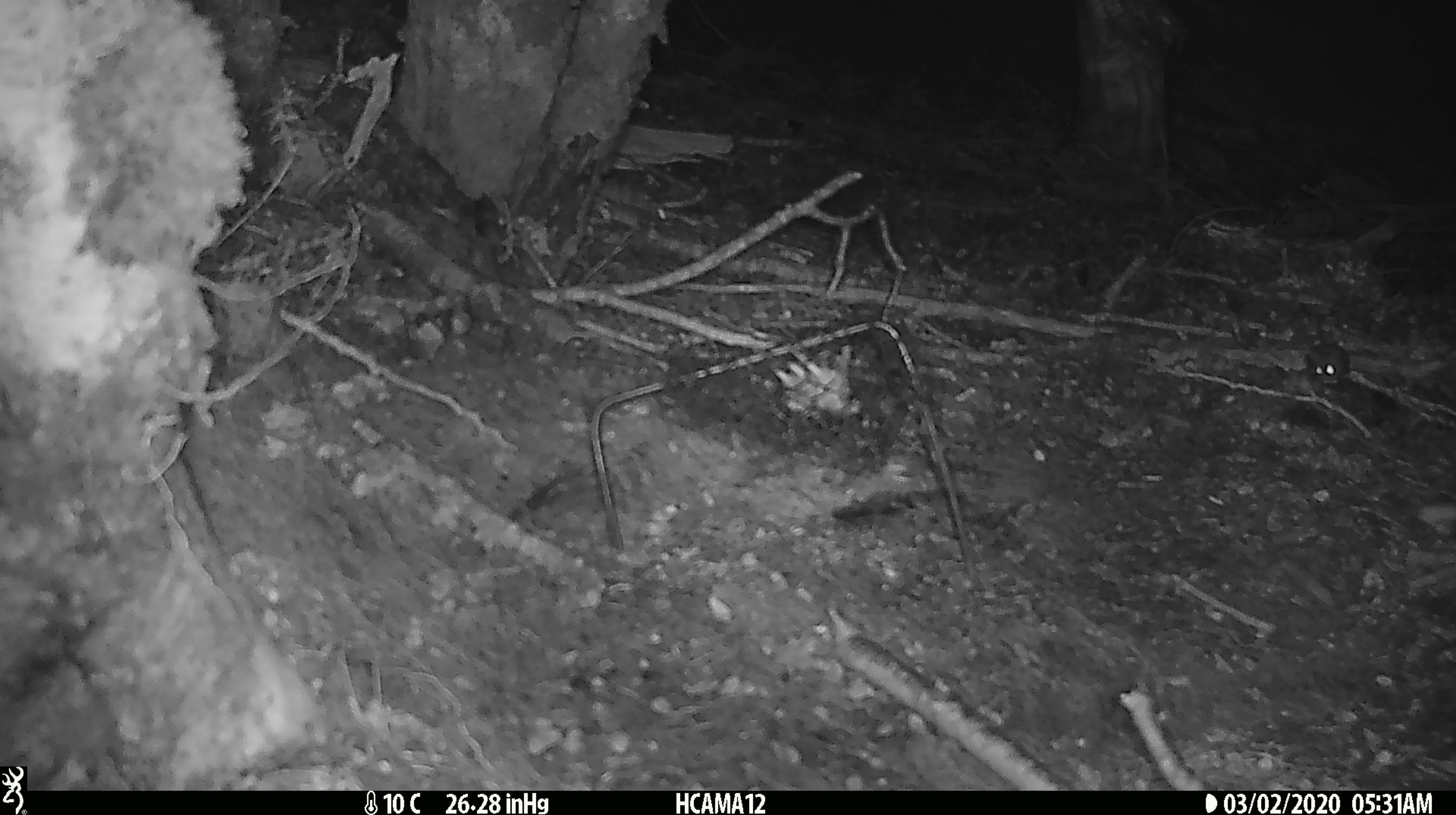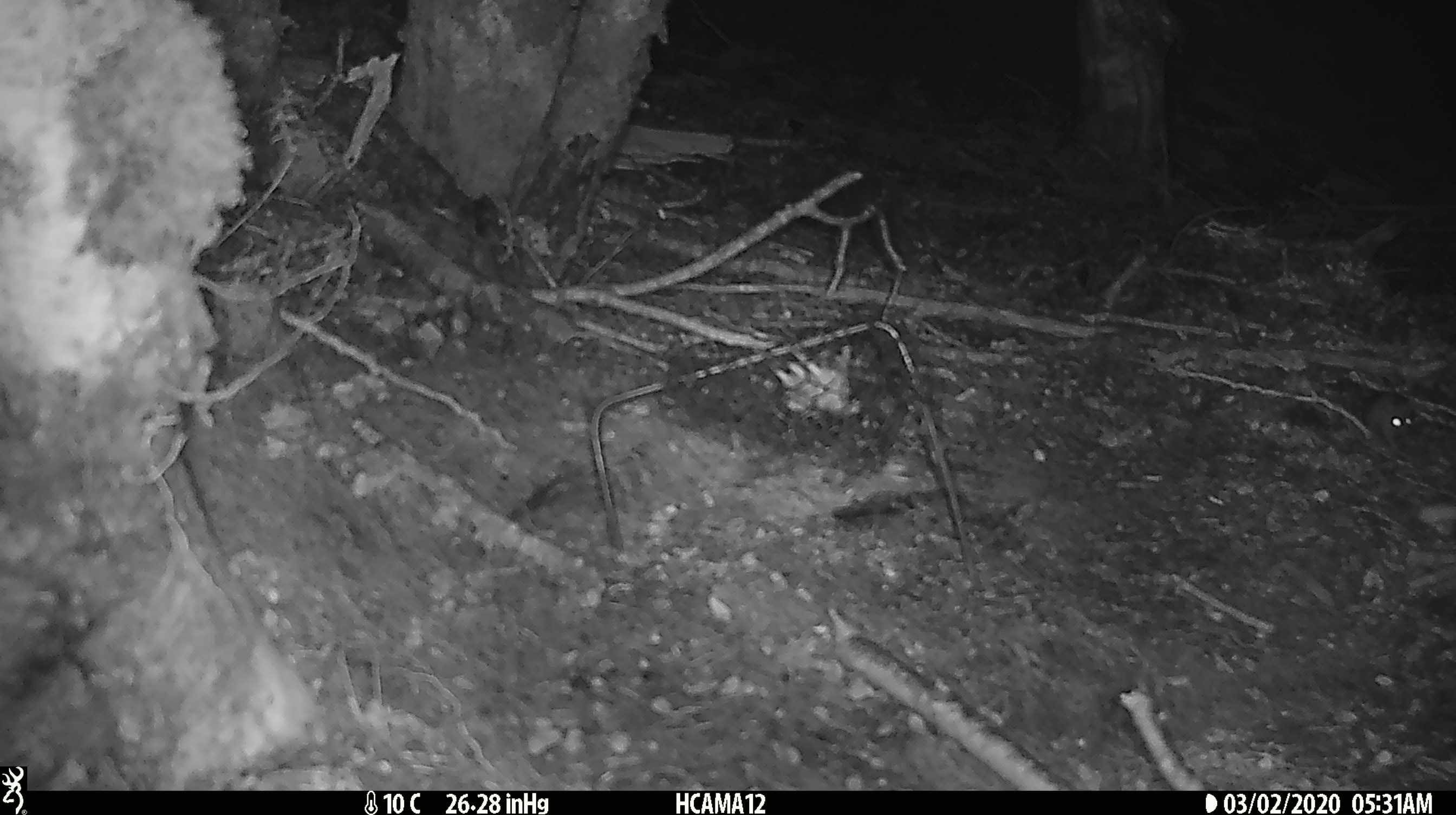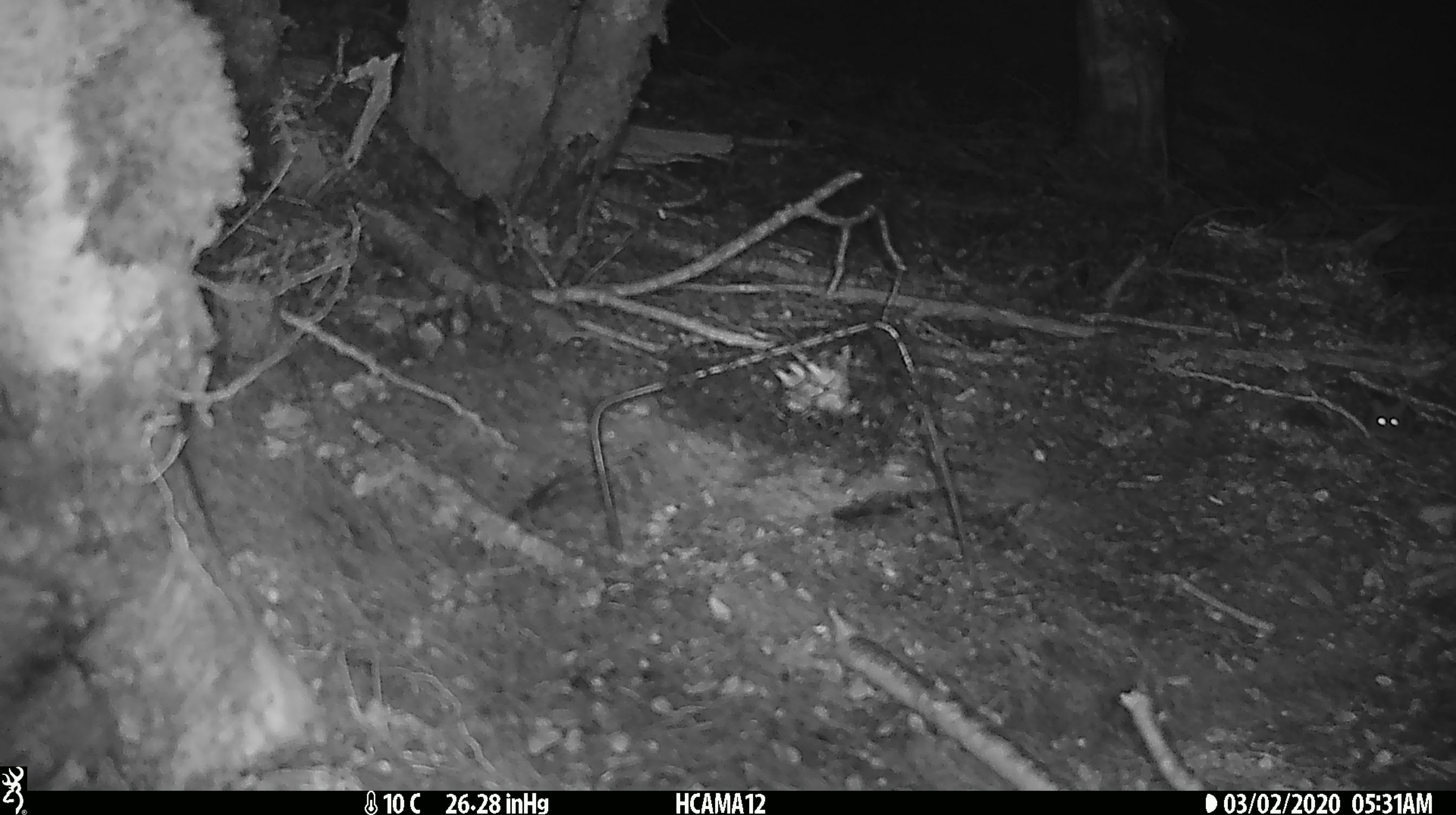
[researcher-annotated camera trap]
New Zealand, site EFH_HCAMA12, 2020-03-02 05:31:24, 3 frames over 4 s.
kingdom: Animalia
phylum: Chordata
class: Mammalia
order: Rodentia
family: Muridae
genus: Mus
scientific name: Mus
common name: mouse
Mouse (Mus).